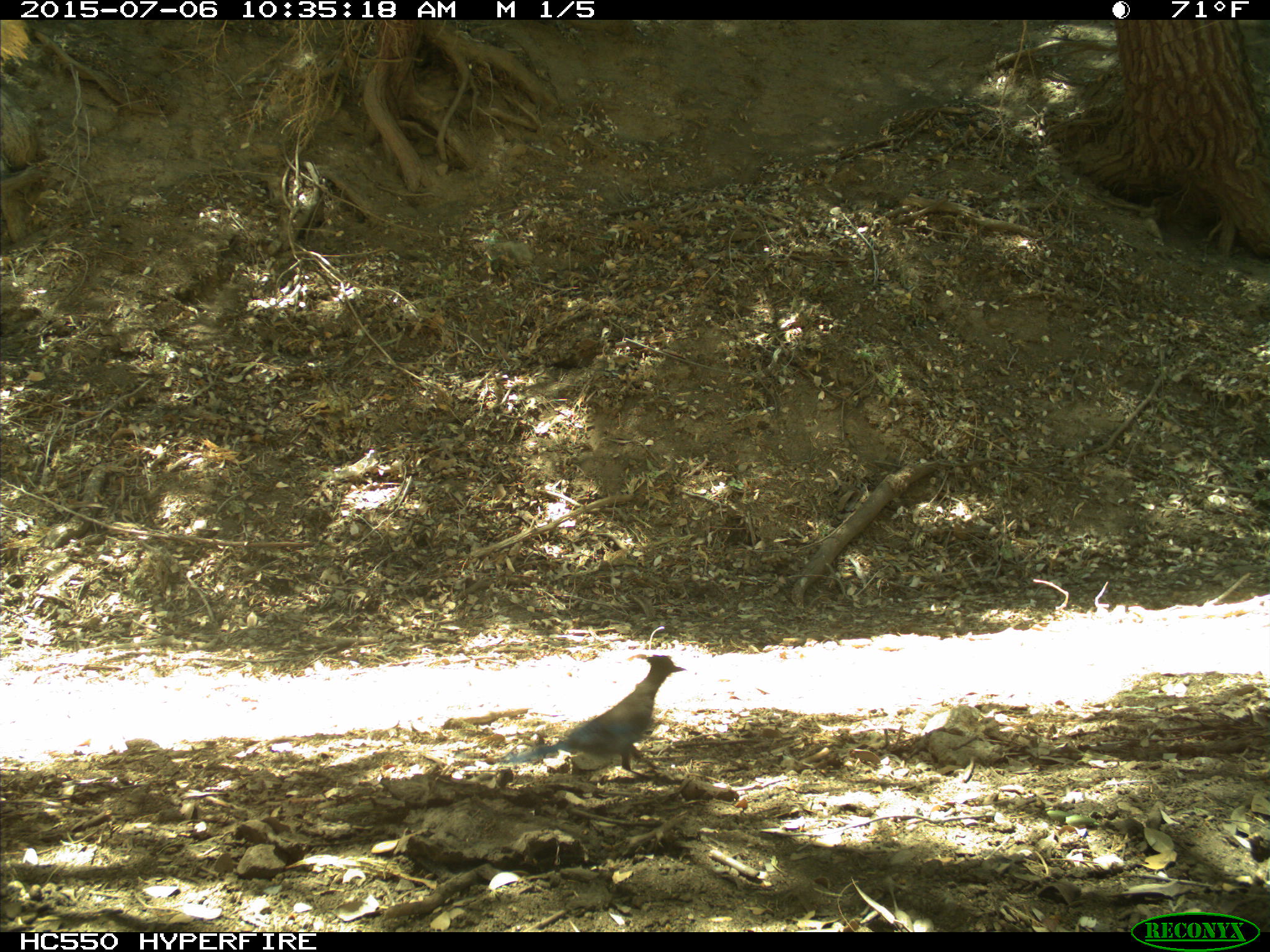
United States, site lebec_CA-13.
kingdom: Animalia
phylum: Chordata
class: Aves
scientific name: Aves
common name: birds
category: unidentified bird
Unidentified bird (birds) (Aves).